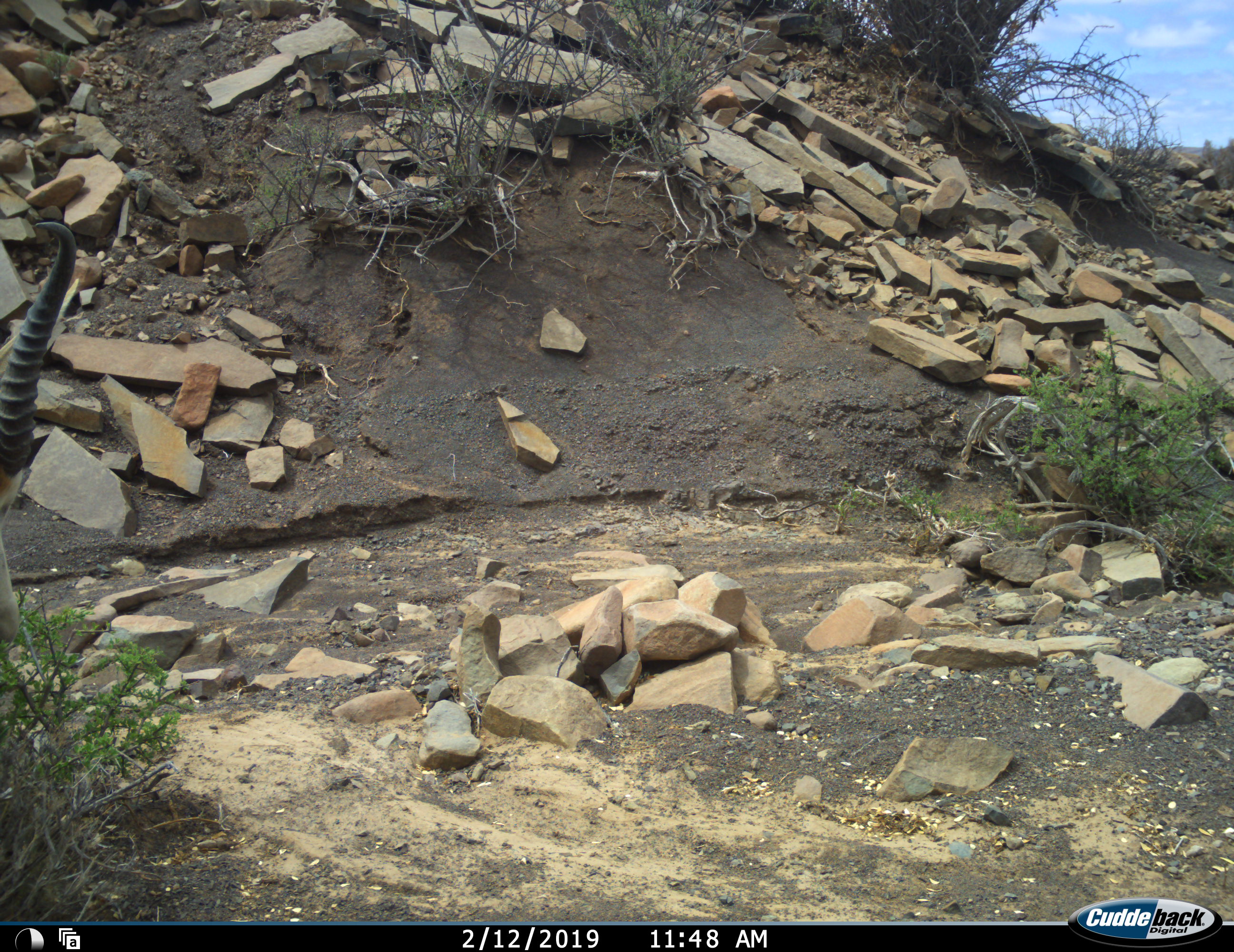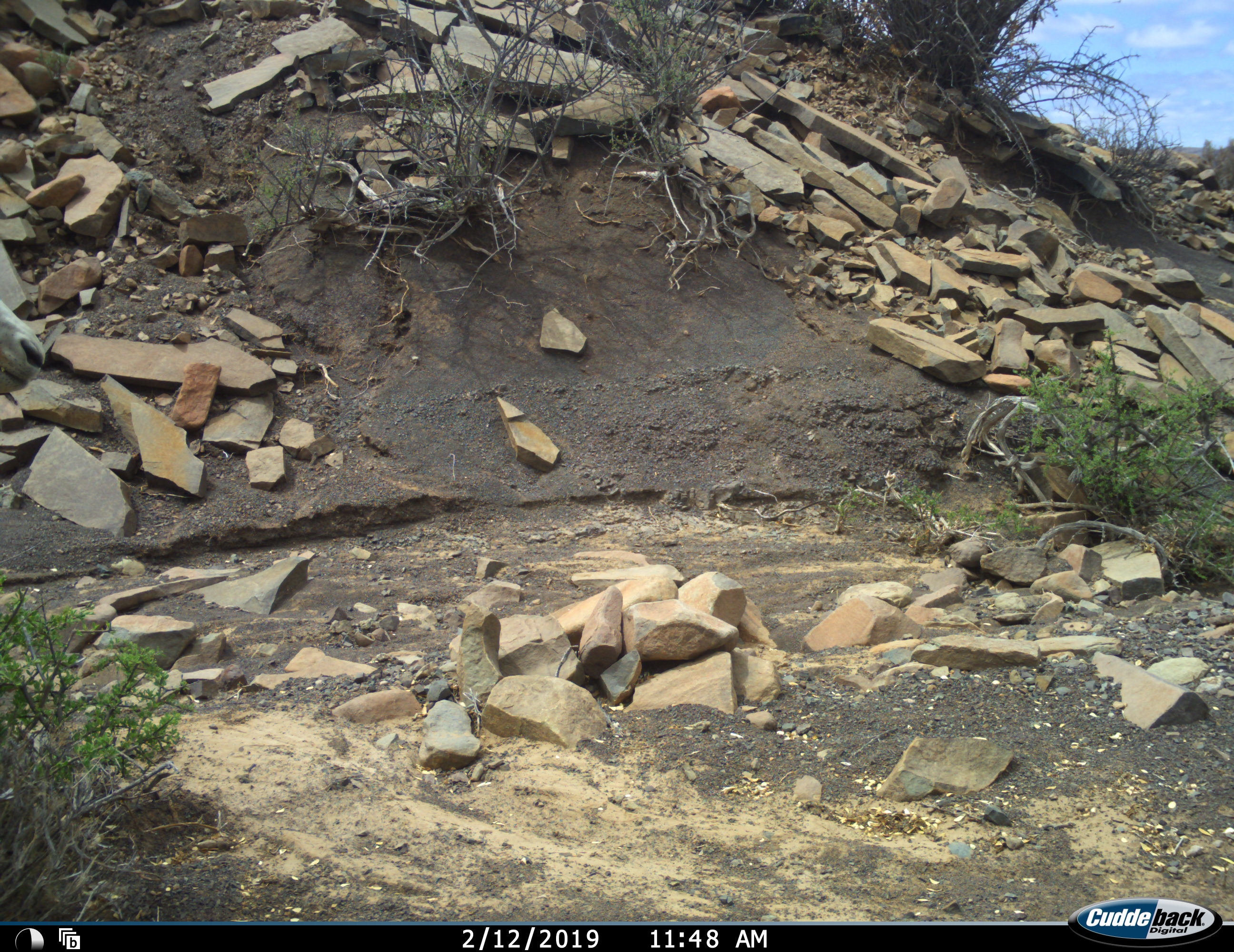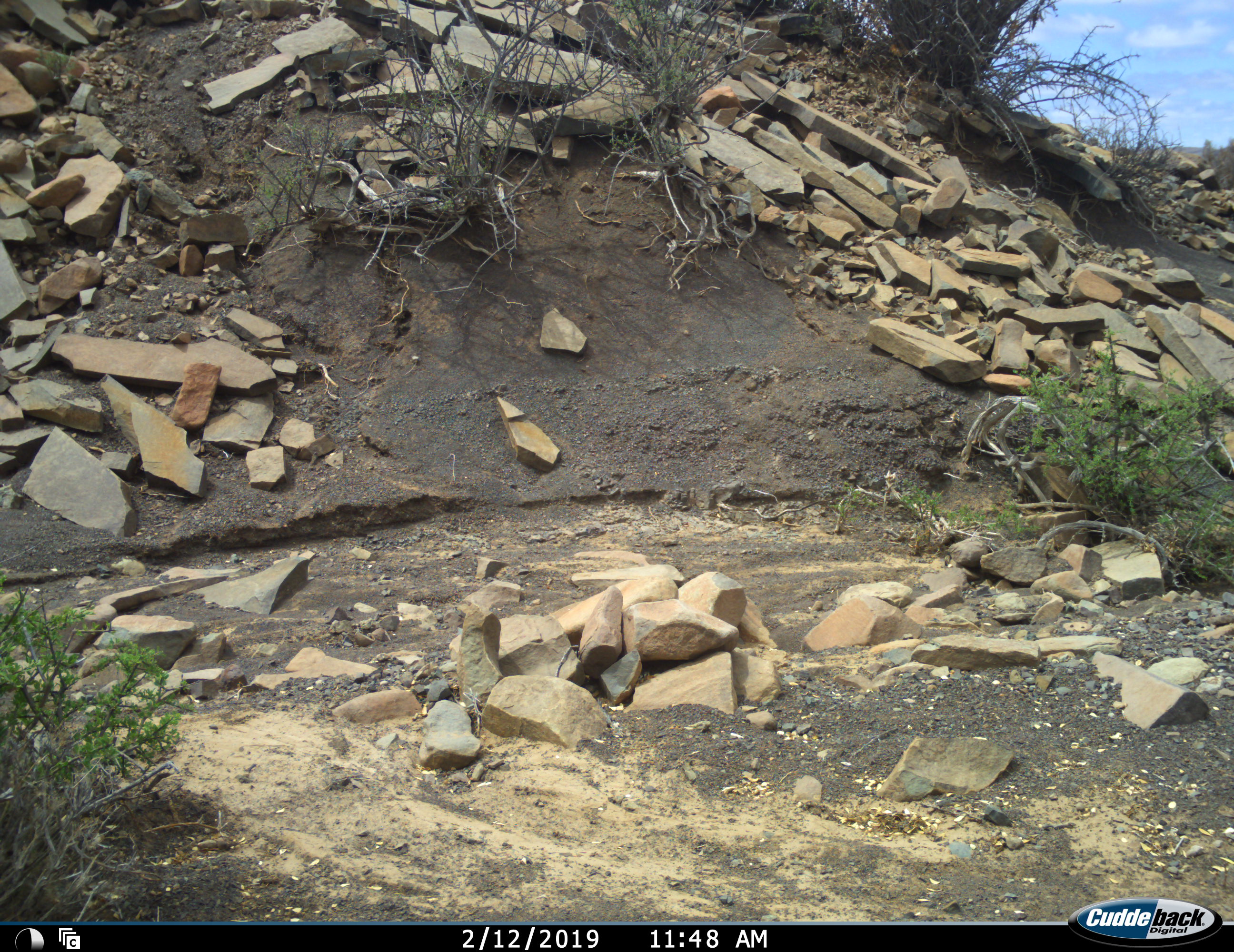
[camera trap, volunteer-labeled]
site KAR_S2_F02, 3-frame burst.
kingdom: Animalia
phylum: Chordata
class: Mammalia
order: Artiodactyla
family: Bovidae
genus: Antidorcas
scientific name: Antidorcas marsupialis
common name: springbok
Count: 1.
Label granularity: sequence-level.